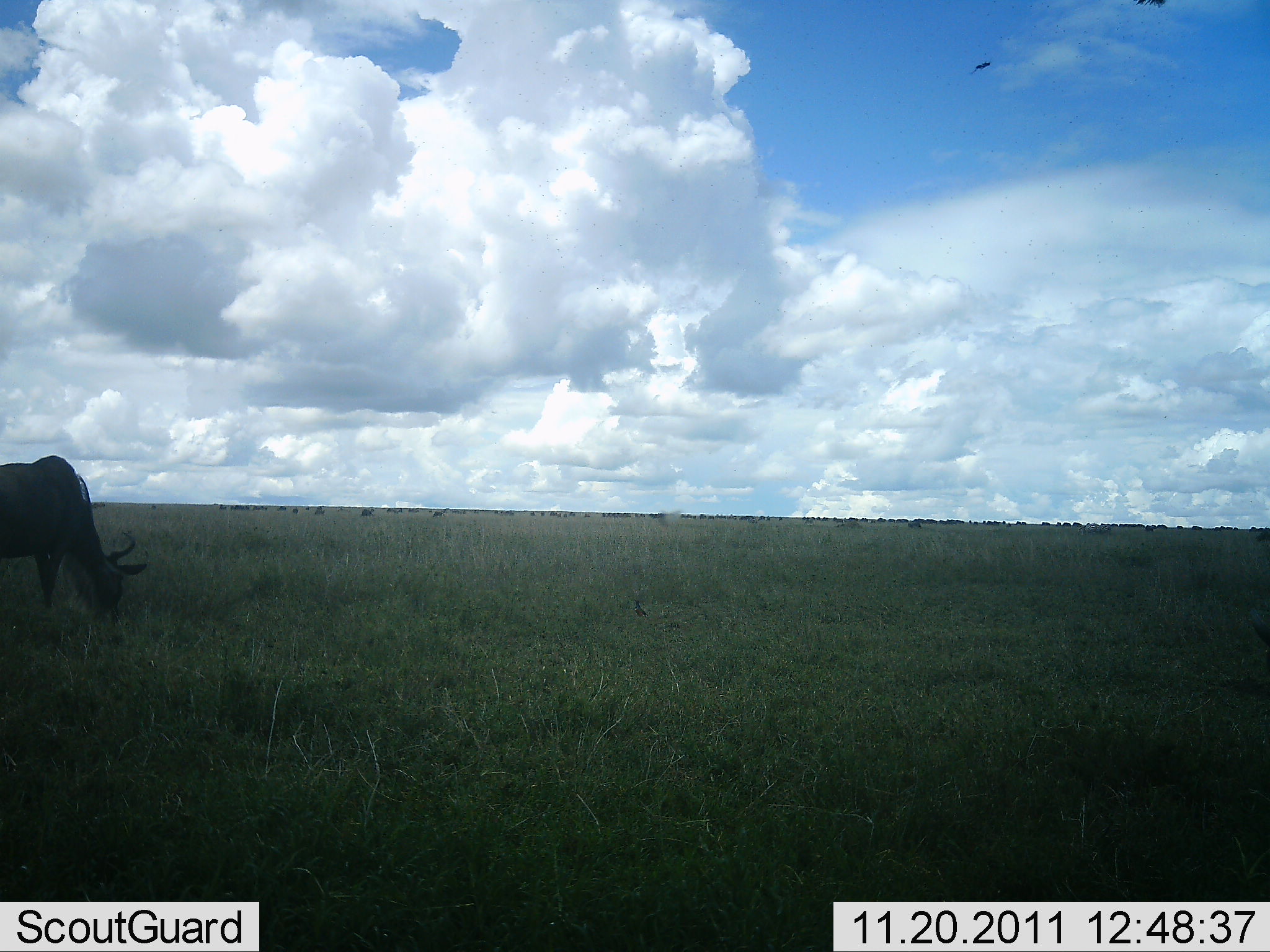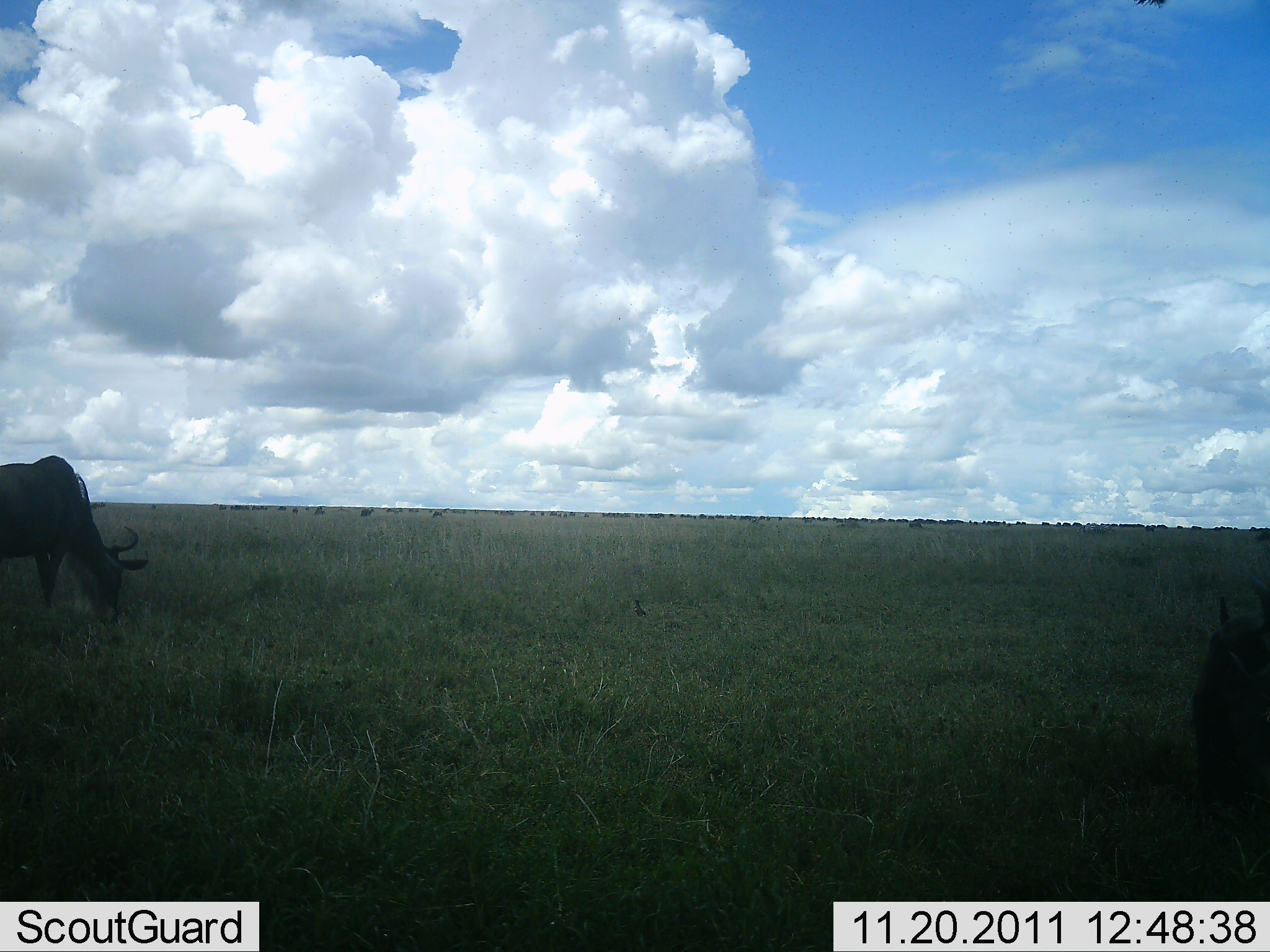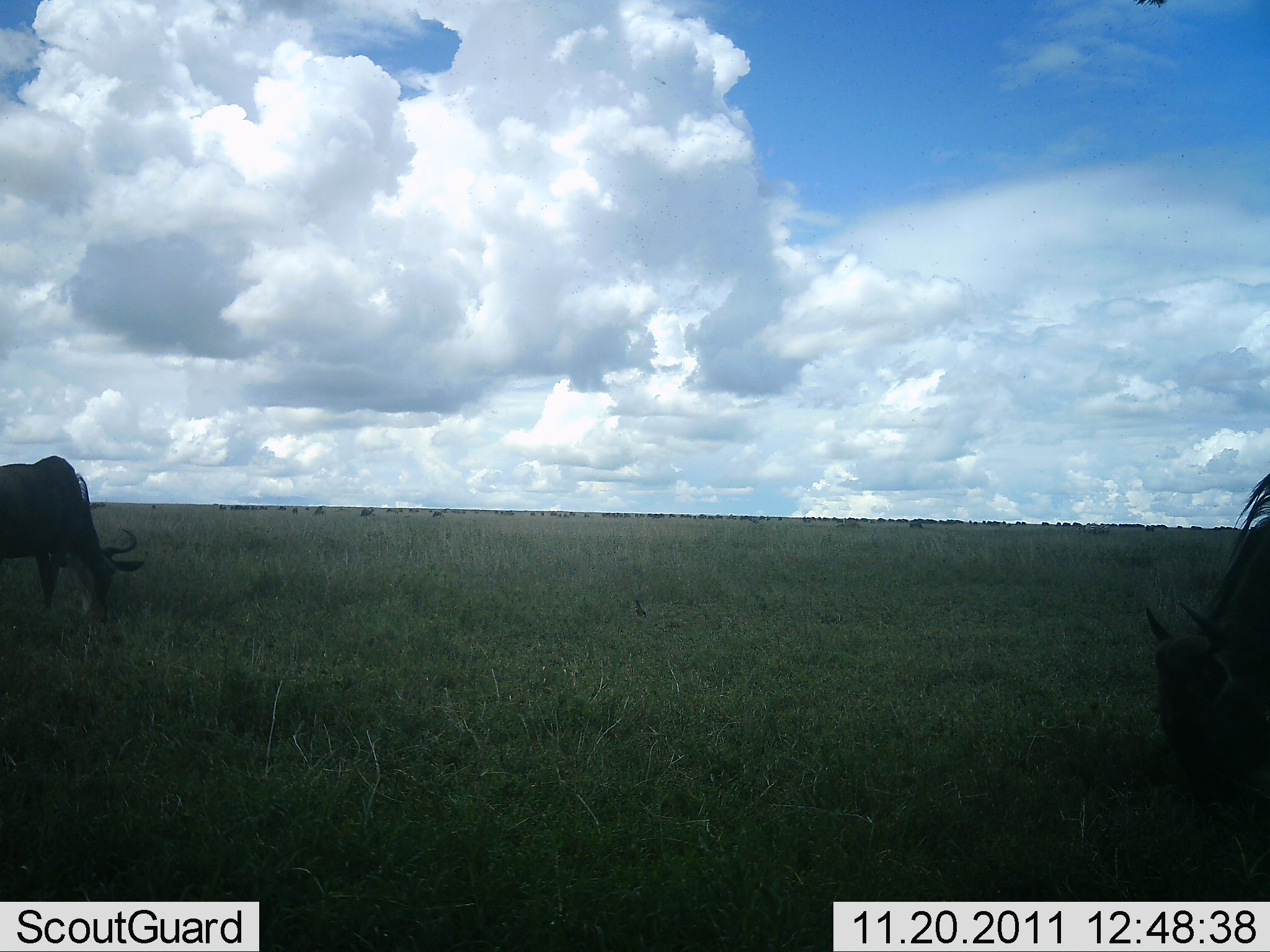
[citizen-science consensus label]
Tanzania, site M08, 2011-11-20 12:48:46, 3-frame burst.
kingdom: Animalia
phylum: Chordata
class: Mammalia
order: Artiodactyla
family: Bovidae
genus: Connochaetes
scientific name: Connochaetes taurinus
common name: blue wildebeest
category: wildebeest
Wildebeest (blue wildebeest) (Connochaetes taurinus), count 2. Behavior (volunteer vote fractions): standing 8%, resting 0%, moving 25%, interacting 0%. Young present (vote fraction): 0%. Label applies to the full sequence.